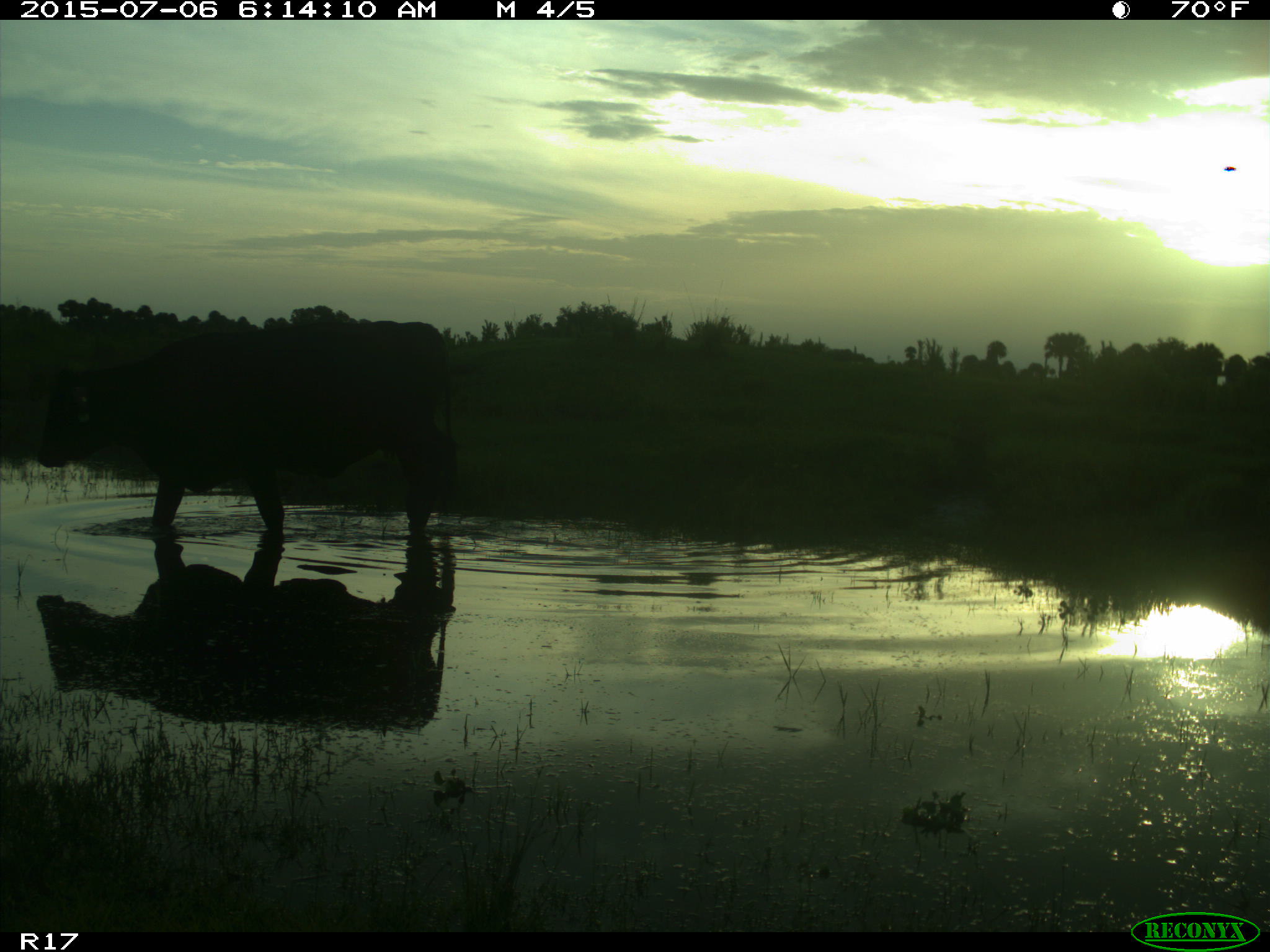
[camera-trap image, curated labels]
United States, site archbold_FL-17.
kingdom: Animalia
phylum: Chordata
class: Mammalia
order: Artiodactyla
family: Bovidae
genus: Bos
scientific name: Bos taurus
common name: domestic cow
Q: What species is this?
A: Bos taurus (domestic cow).